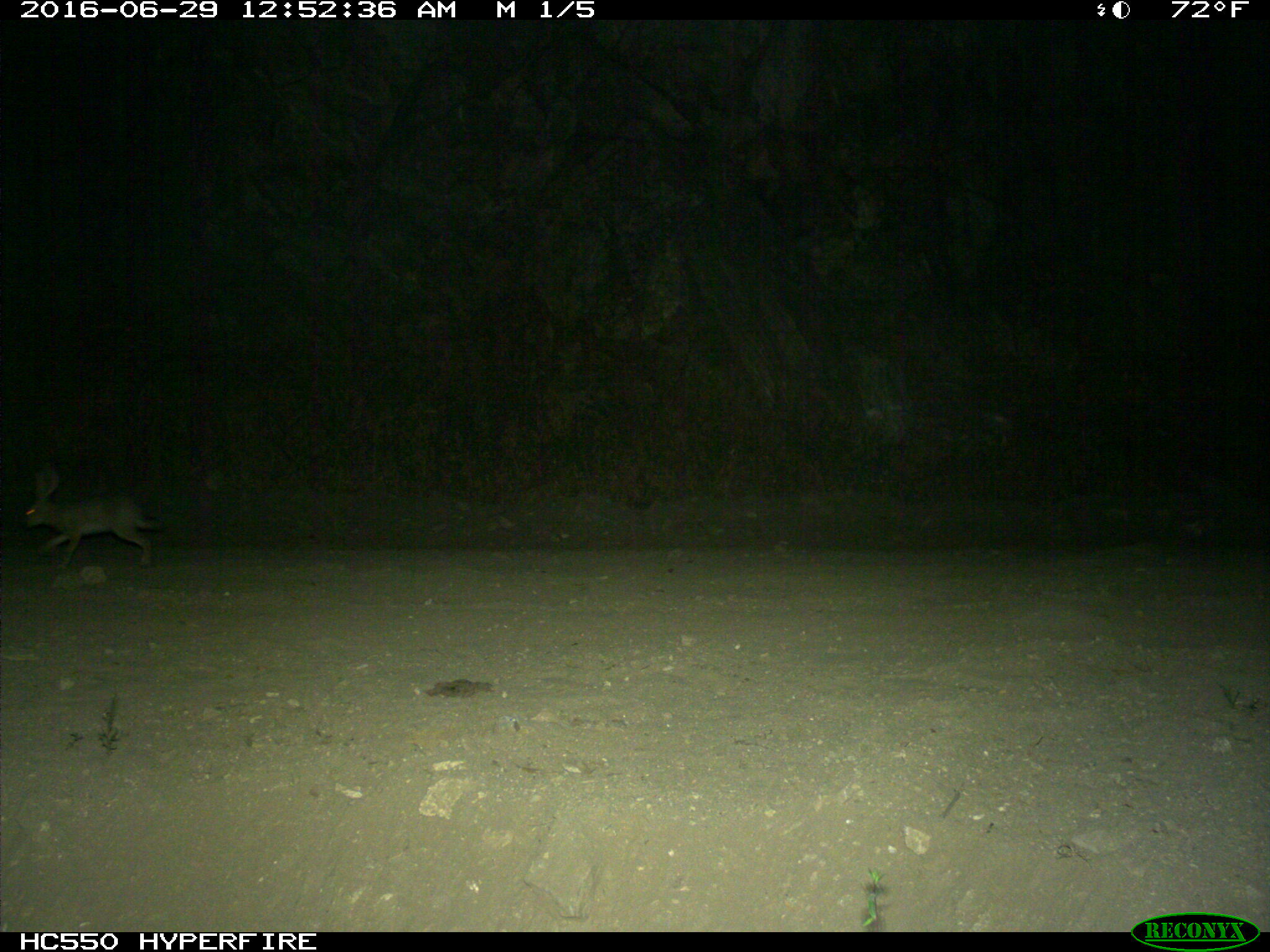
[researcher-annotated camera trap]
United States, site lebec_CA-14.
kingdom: Animalia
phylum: Chordata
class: Mammalia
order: Lagomorpha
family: Leporidae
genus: Lepus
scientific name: Lepus californicus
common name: black-tailed jackrabbit